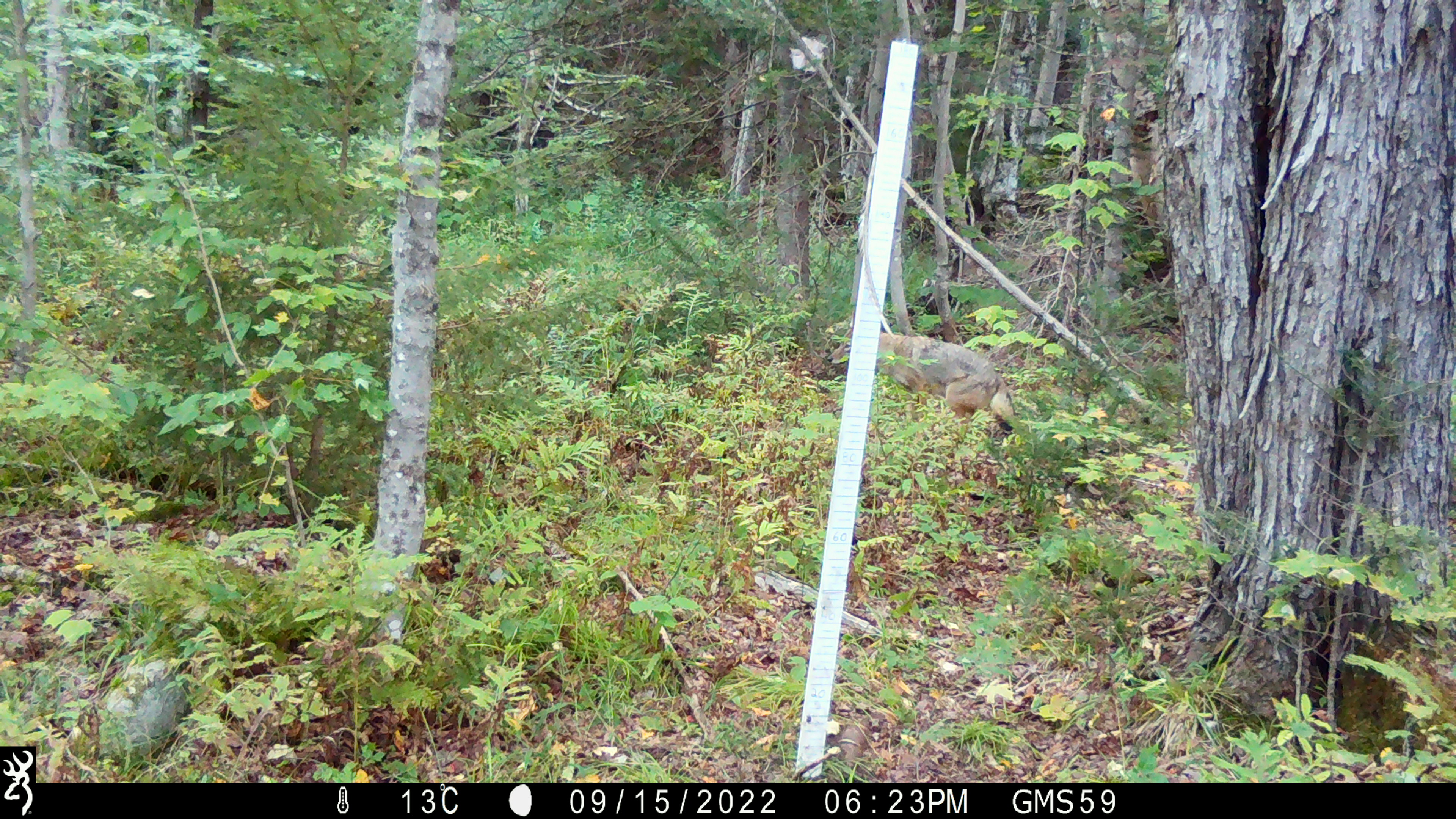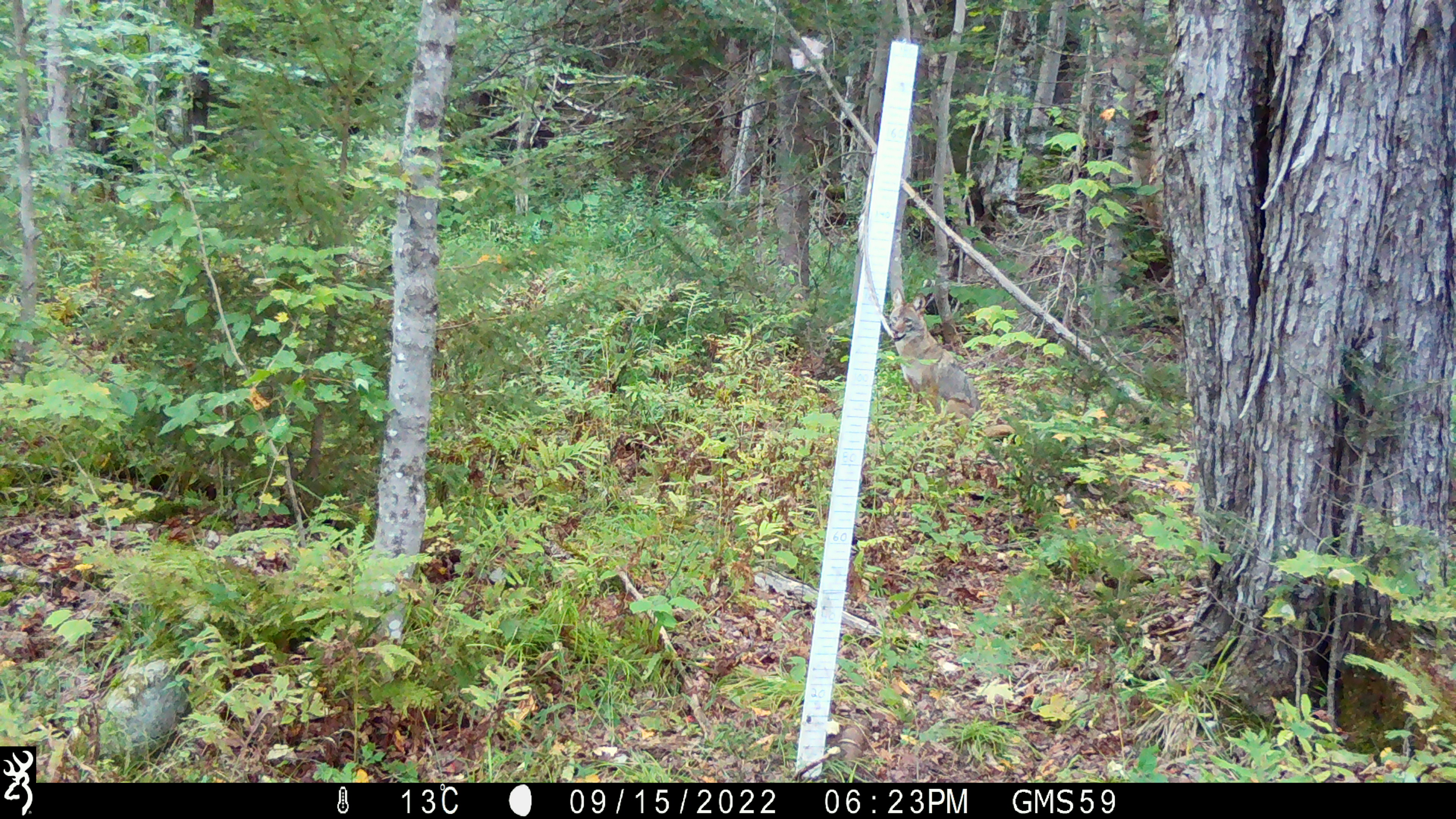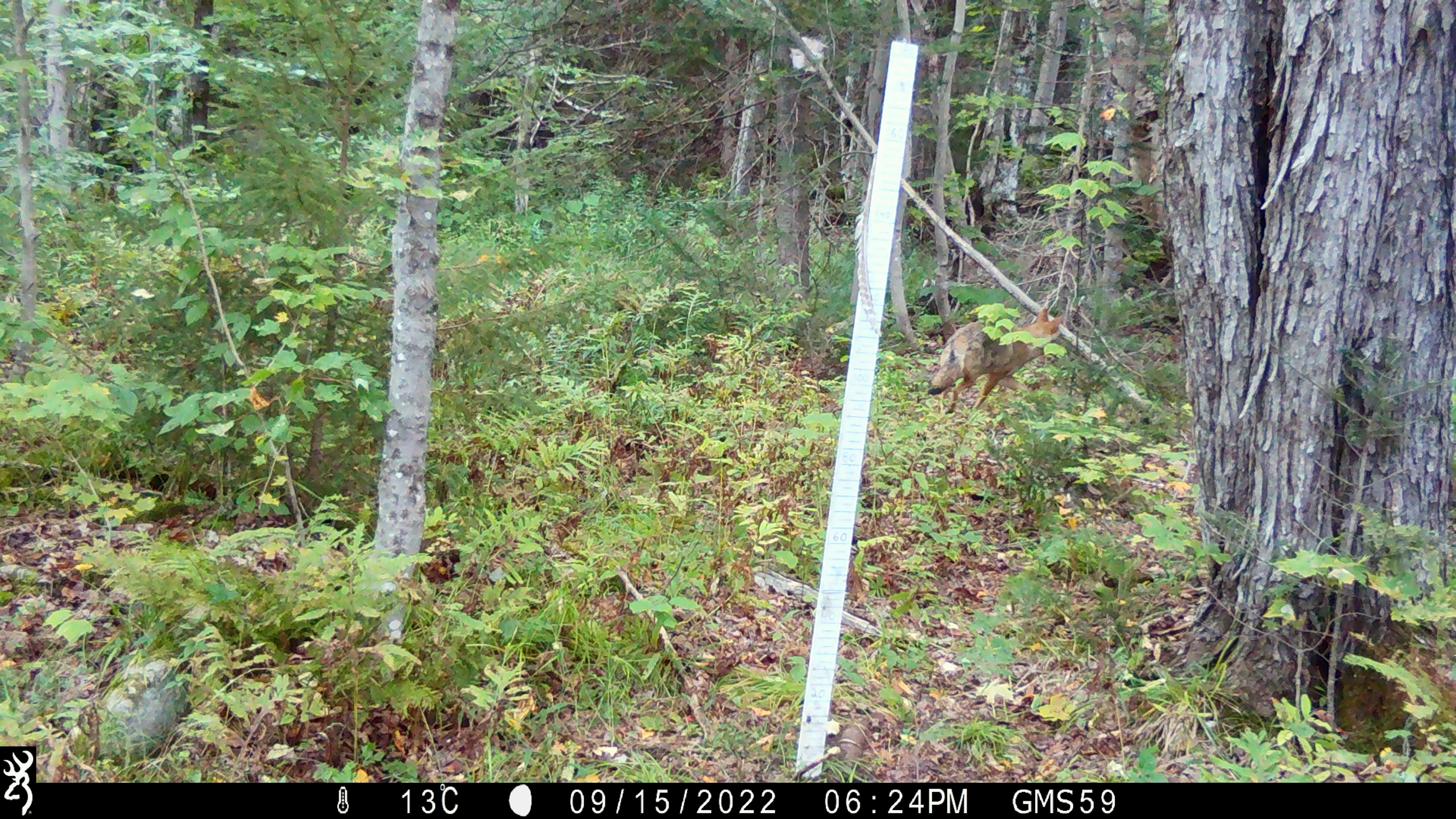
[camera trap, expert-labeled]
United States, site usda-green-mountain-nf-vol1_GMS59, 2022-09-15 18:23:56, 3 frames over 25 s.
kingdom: Animalia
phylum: Chordata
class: Mammalia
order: Carnivora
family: Canidae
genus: Canis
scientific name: Canis latrans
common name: coyote